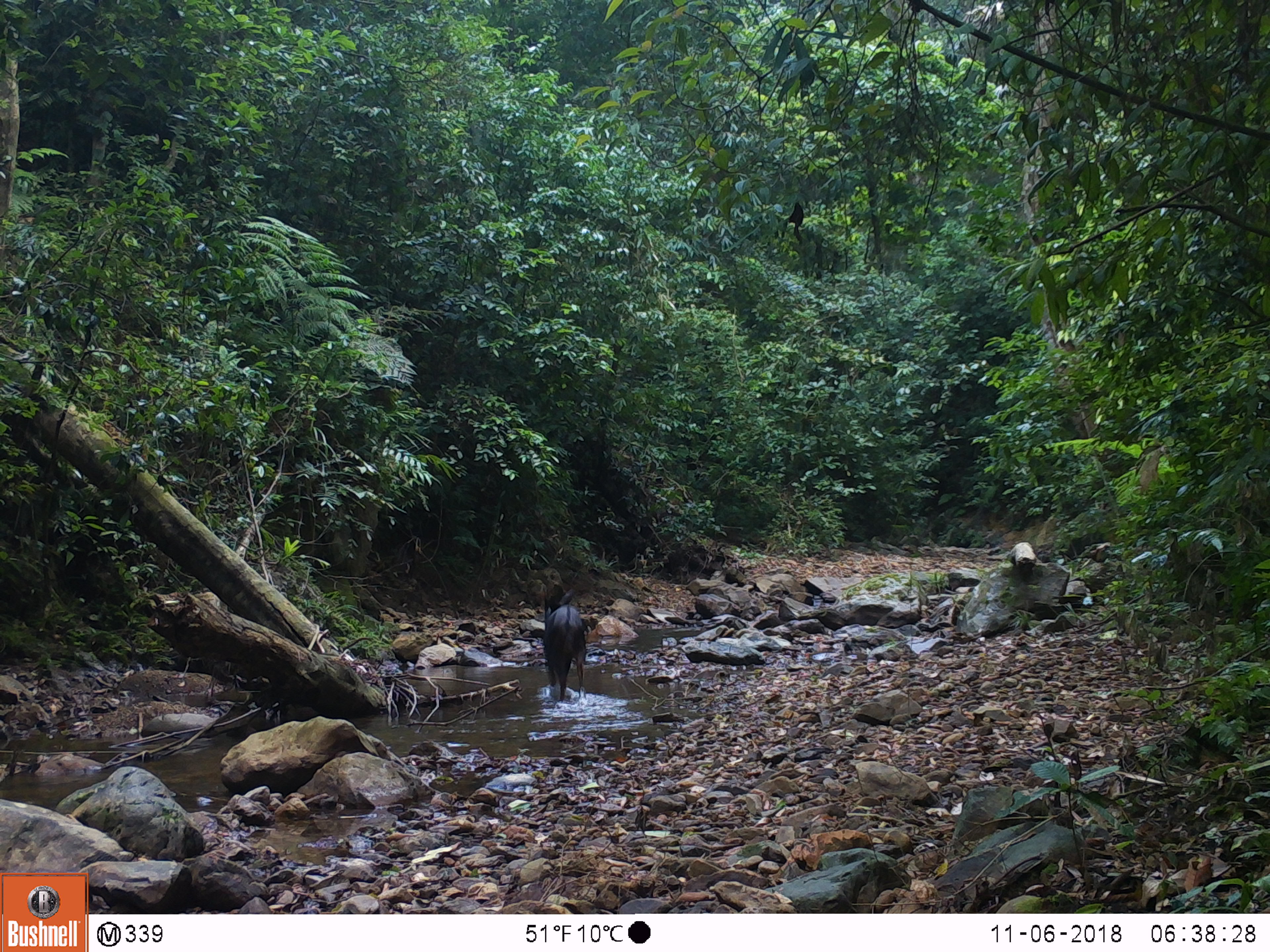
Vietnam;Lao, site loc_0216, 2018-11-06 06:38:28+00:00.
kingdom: Animalia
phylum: Chordata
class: Mammalia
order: Artiodactyla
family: Bovidae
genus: Capricornis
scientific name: Capricornis sumatraensis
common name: chinese serow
Chinese serow (Capricornis sumatraensis). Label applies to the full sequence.